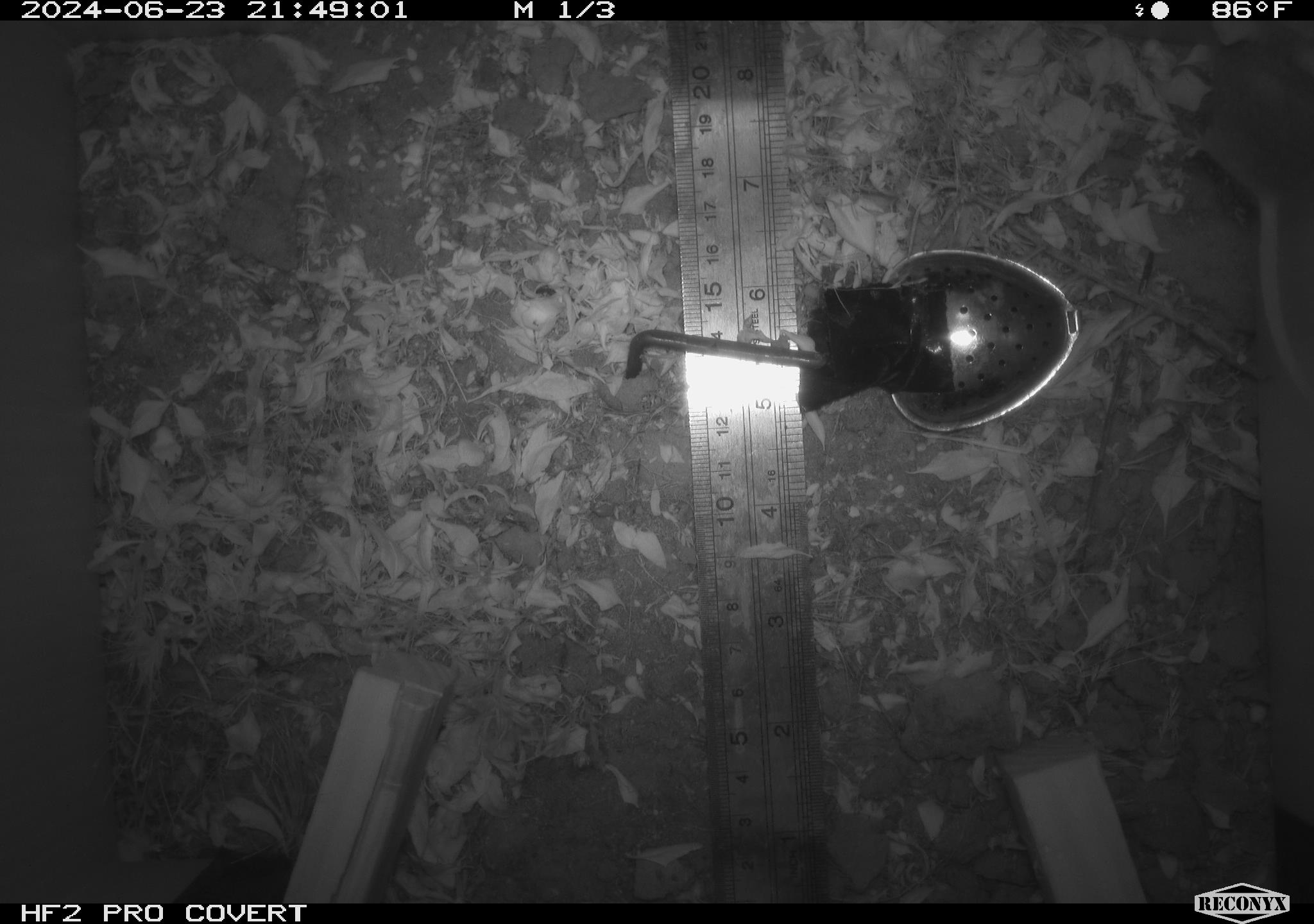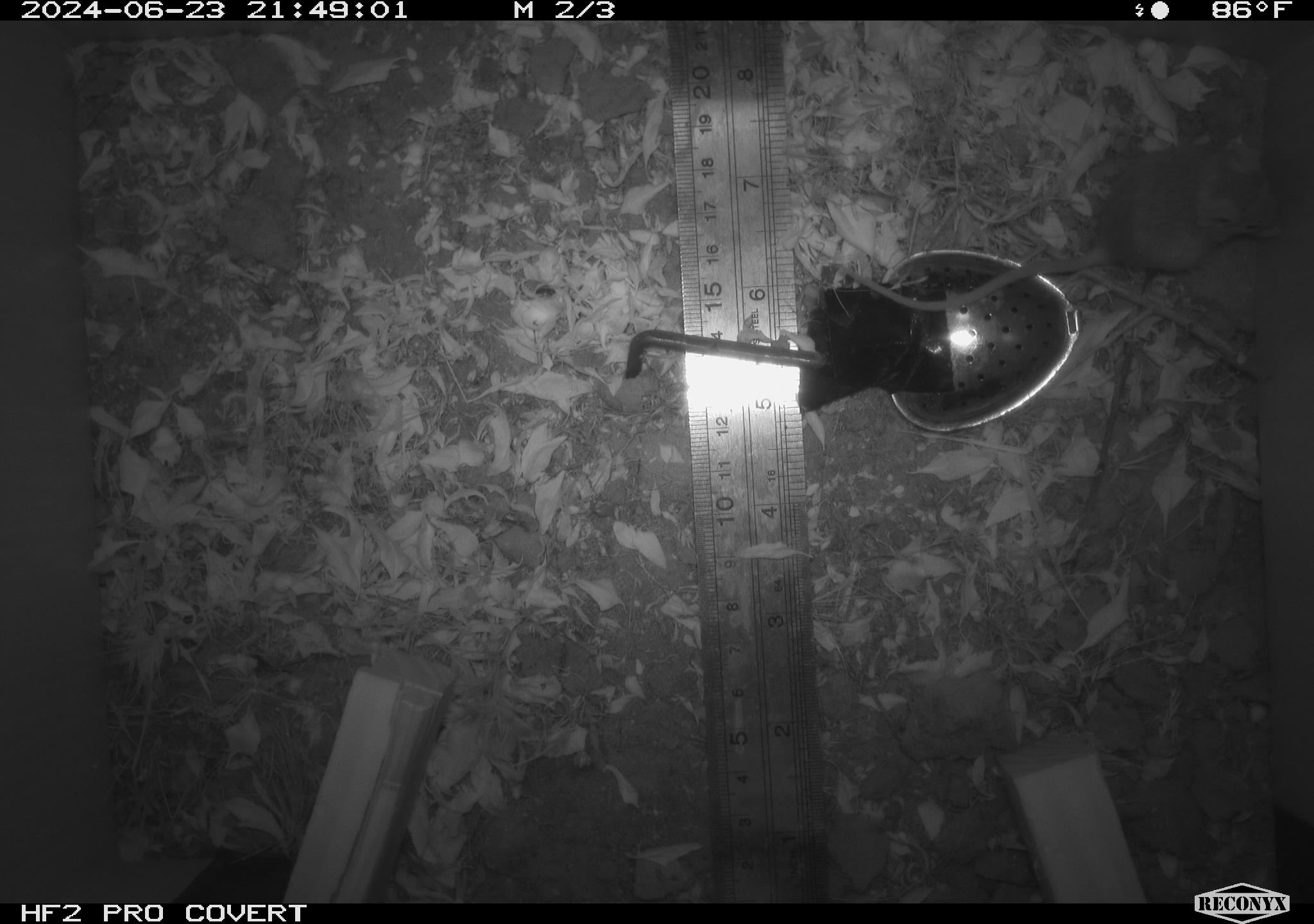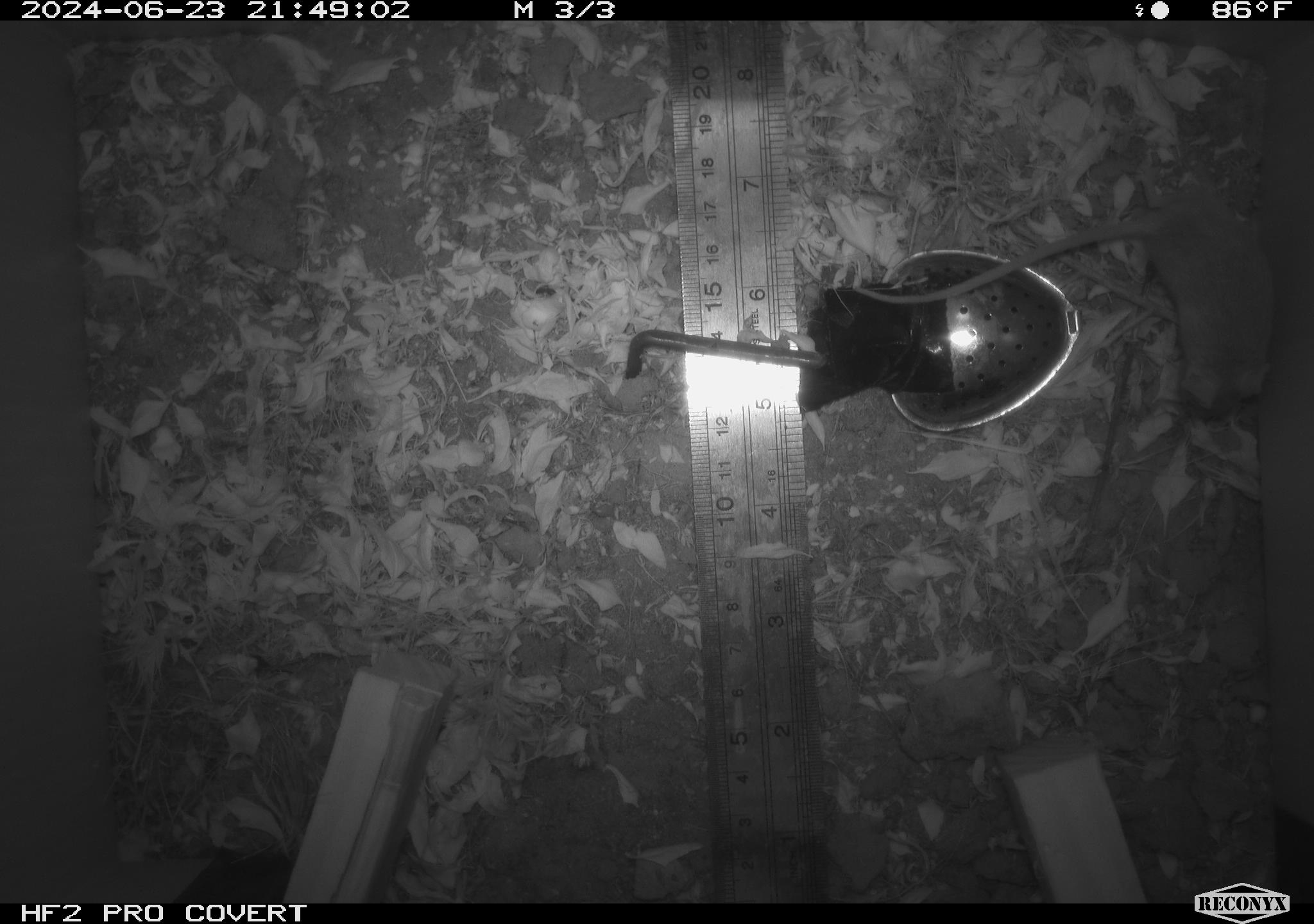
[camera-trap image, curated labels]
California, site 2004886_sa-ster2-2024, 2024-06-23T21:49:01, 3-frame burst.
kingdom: Animalia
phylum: Chordata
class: Mammalia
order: Rodentia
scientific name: Rodentia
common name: mouse species